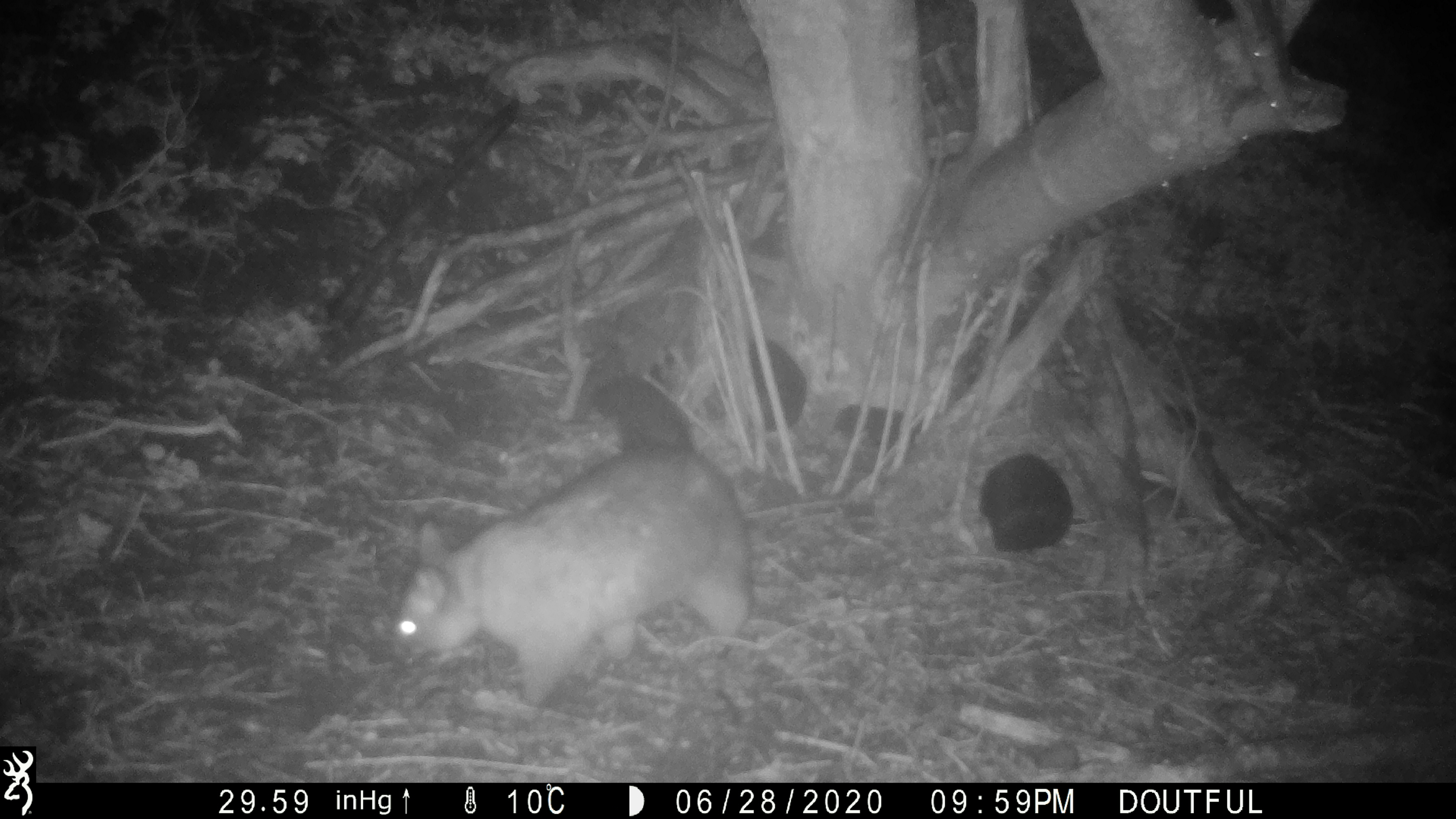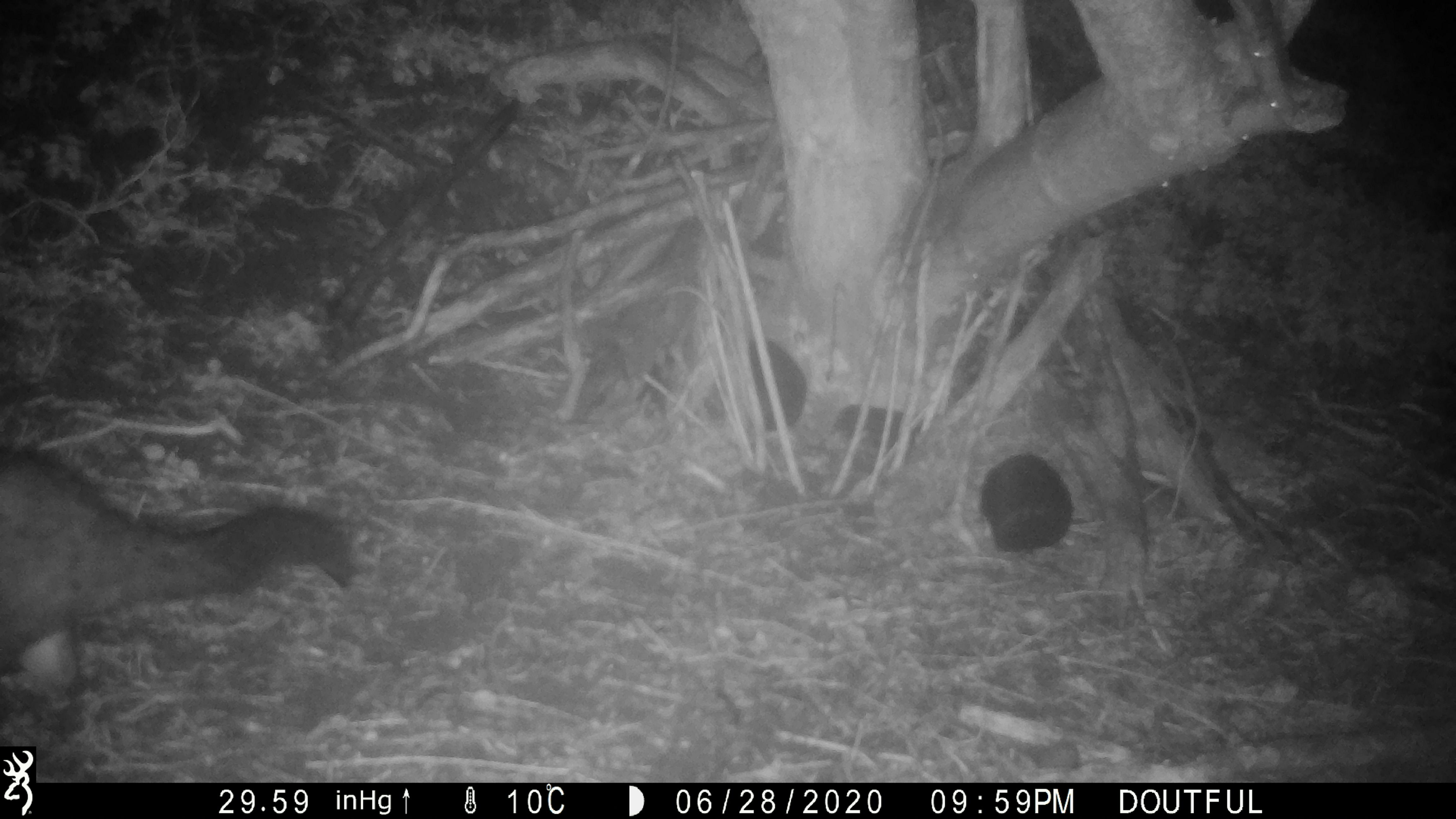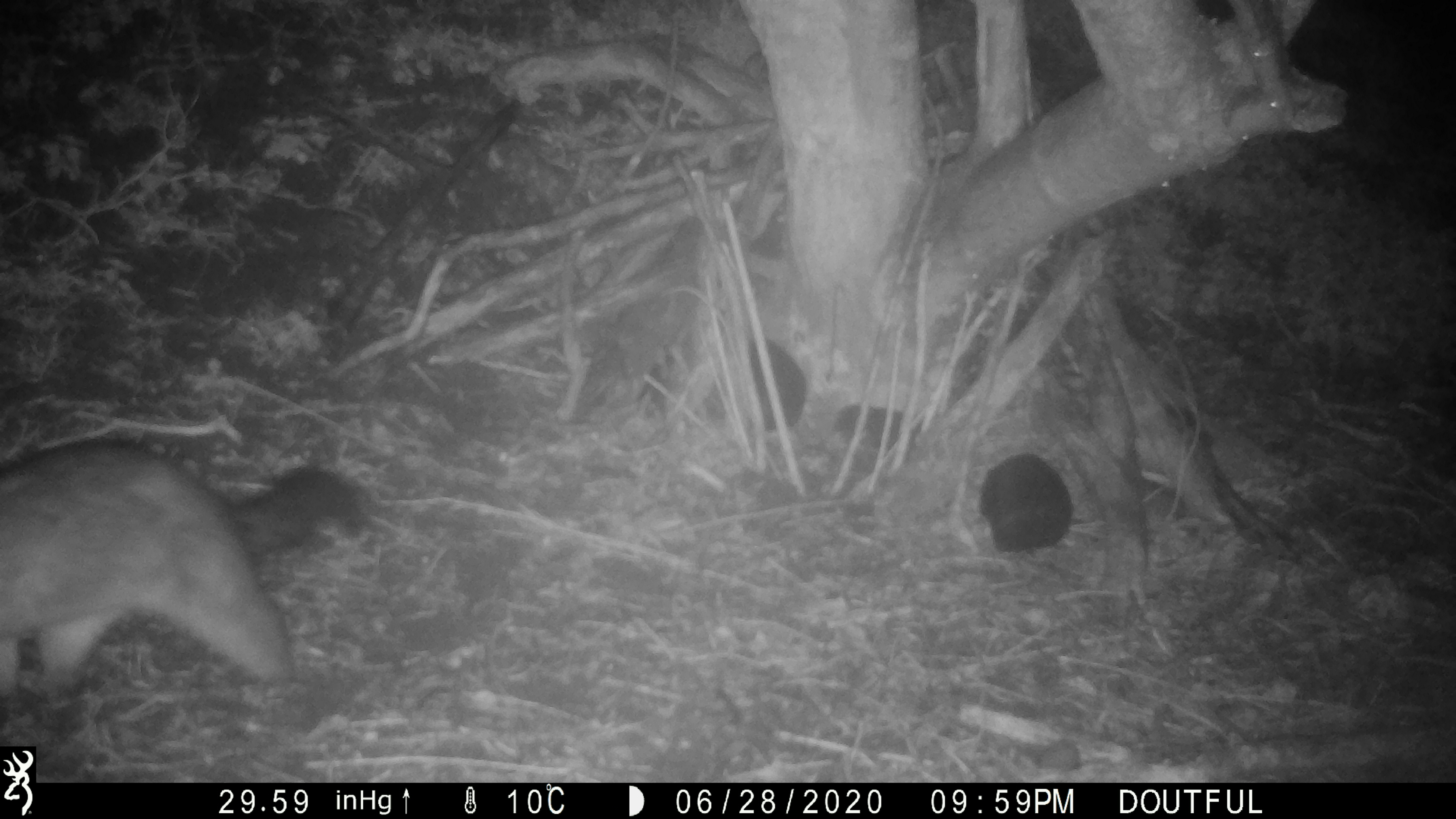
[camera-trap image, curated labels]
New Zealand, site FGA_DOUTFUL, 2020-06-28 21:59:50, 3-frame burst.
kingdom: Animalia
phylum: Chordata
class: Mammalia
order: Diprotodontia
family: Phalangeridae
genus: Trichosurus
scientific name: Trichosurus vulpecula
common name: common brushtail possum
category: possum